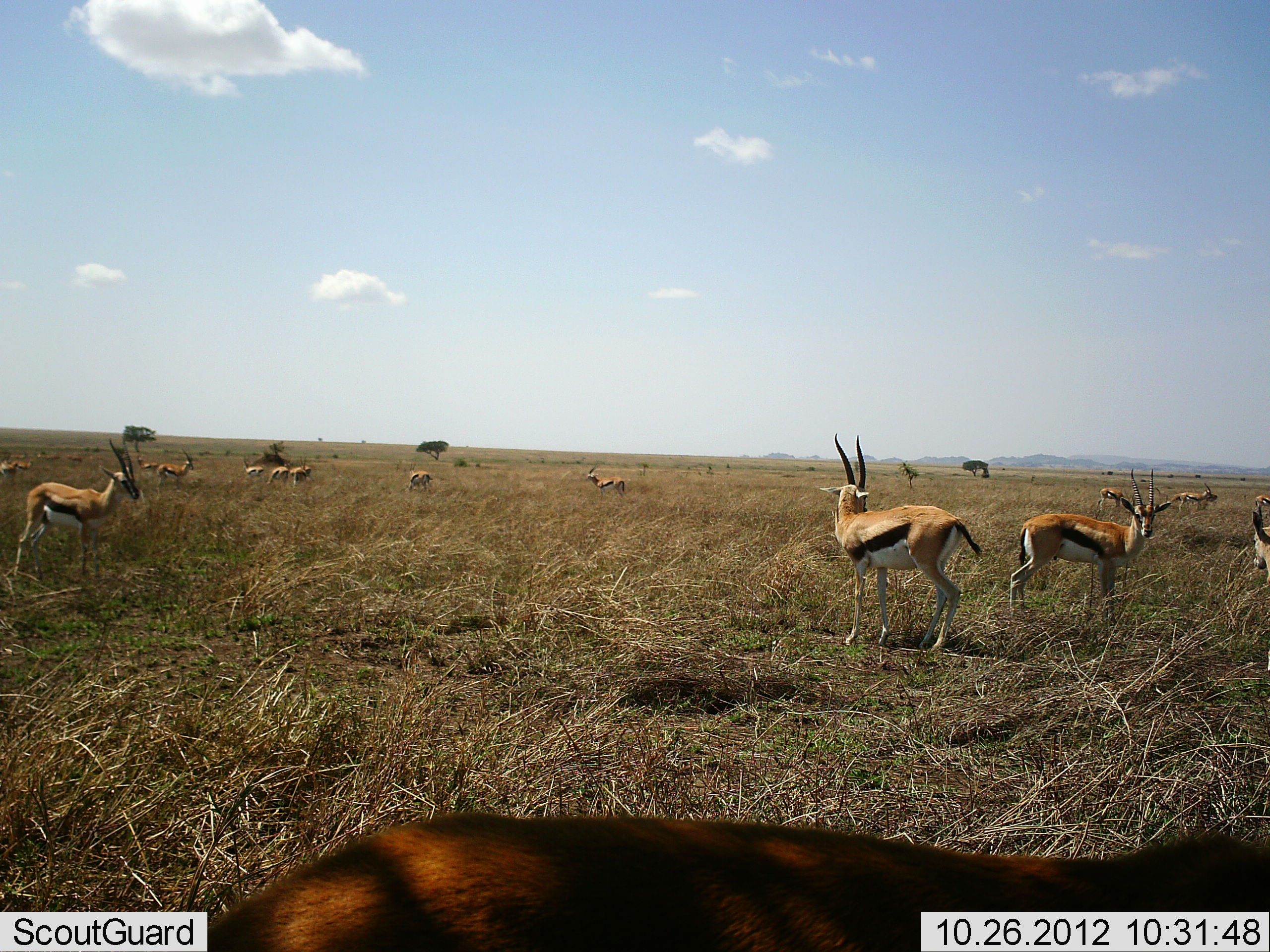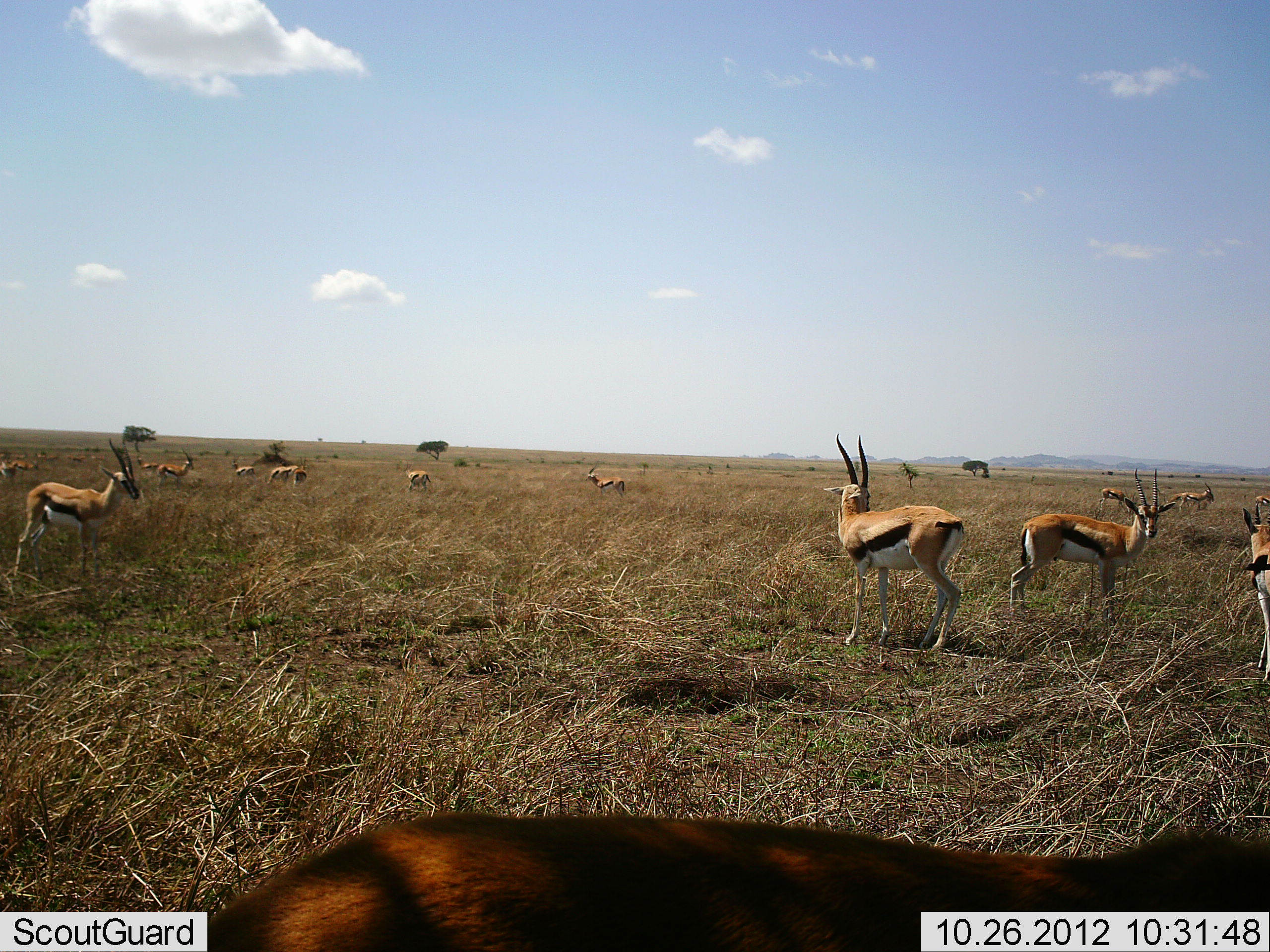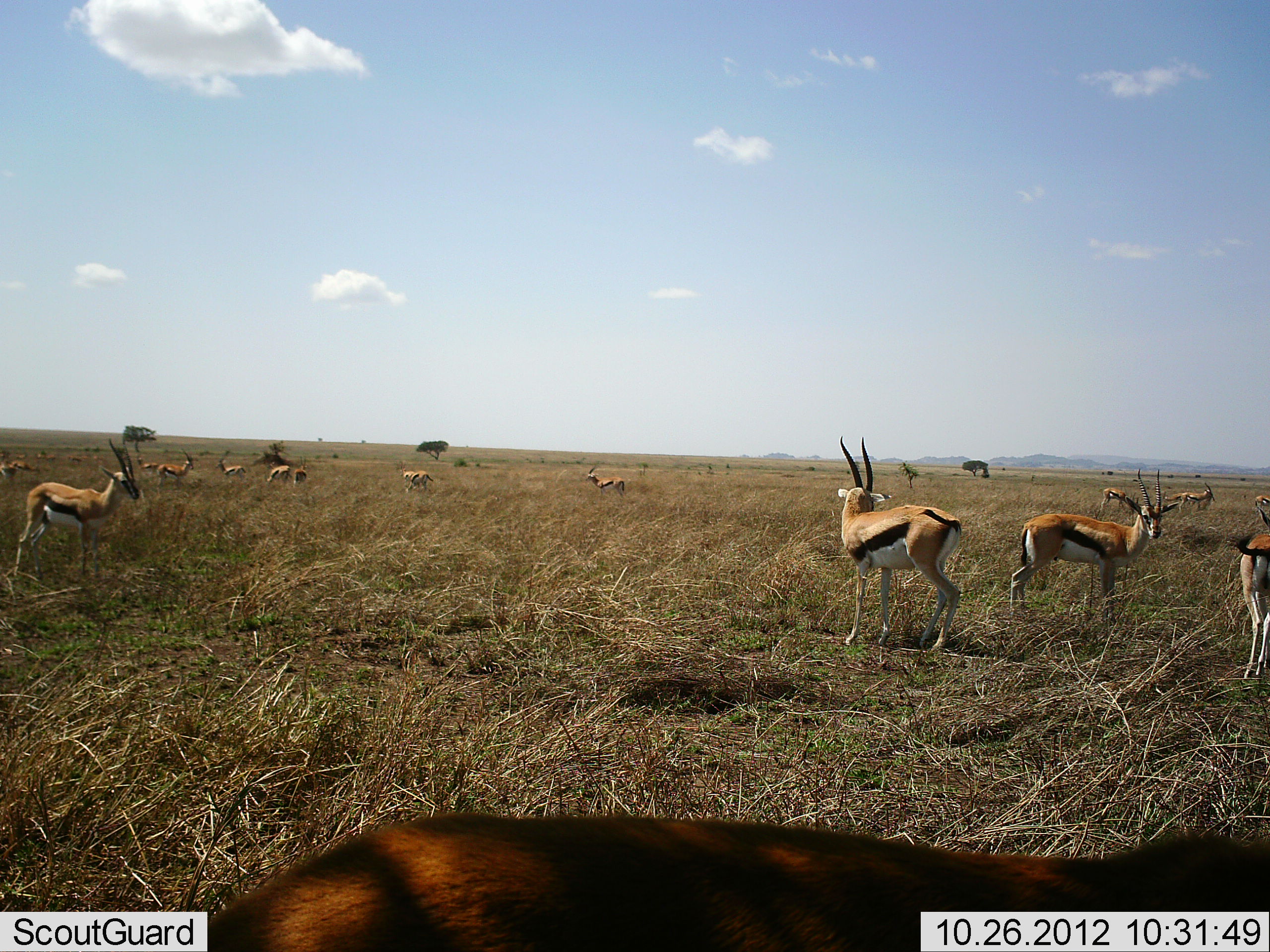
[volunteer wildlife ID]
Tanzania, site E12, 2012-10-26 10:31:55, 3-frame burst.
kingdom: Animalia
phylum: Chordata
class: Mammalia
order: Artiodactyla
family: Bovidae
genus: Eudorcas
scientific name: Eudorcas thomsonii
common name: thomson's gazelle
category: gazellethomsons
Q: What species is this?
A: Gazellethomsons (thomson's gazelle) (Eudorcas thomsonii).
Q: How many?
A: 11-50.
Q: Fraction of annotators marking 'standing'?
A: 90%.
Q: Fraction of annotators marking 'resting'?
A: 20%.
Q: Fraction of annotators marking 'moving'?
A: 60%.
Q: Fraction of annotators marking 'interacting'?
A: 0%.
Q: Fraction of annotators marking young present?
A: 0%.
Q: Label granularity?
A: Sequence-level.